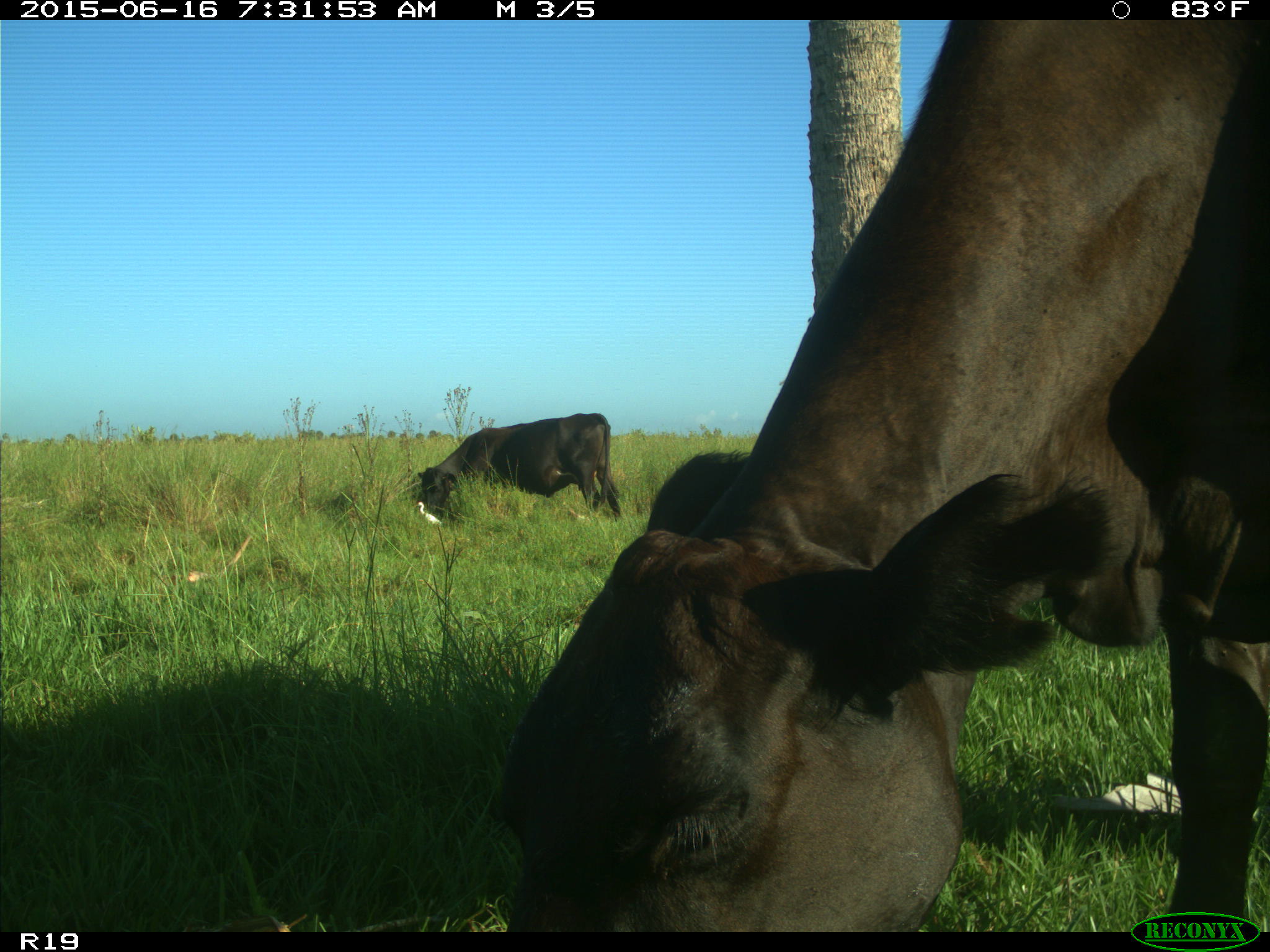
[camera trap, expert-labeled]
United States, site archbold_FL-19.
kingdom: Animalia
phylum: Chordata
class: Mammalia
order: Artiodactyla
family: Bovidae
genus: Bos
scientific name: Bos taurus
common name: domestic cow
Bos taurus (domestic cow).